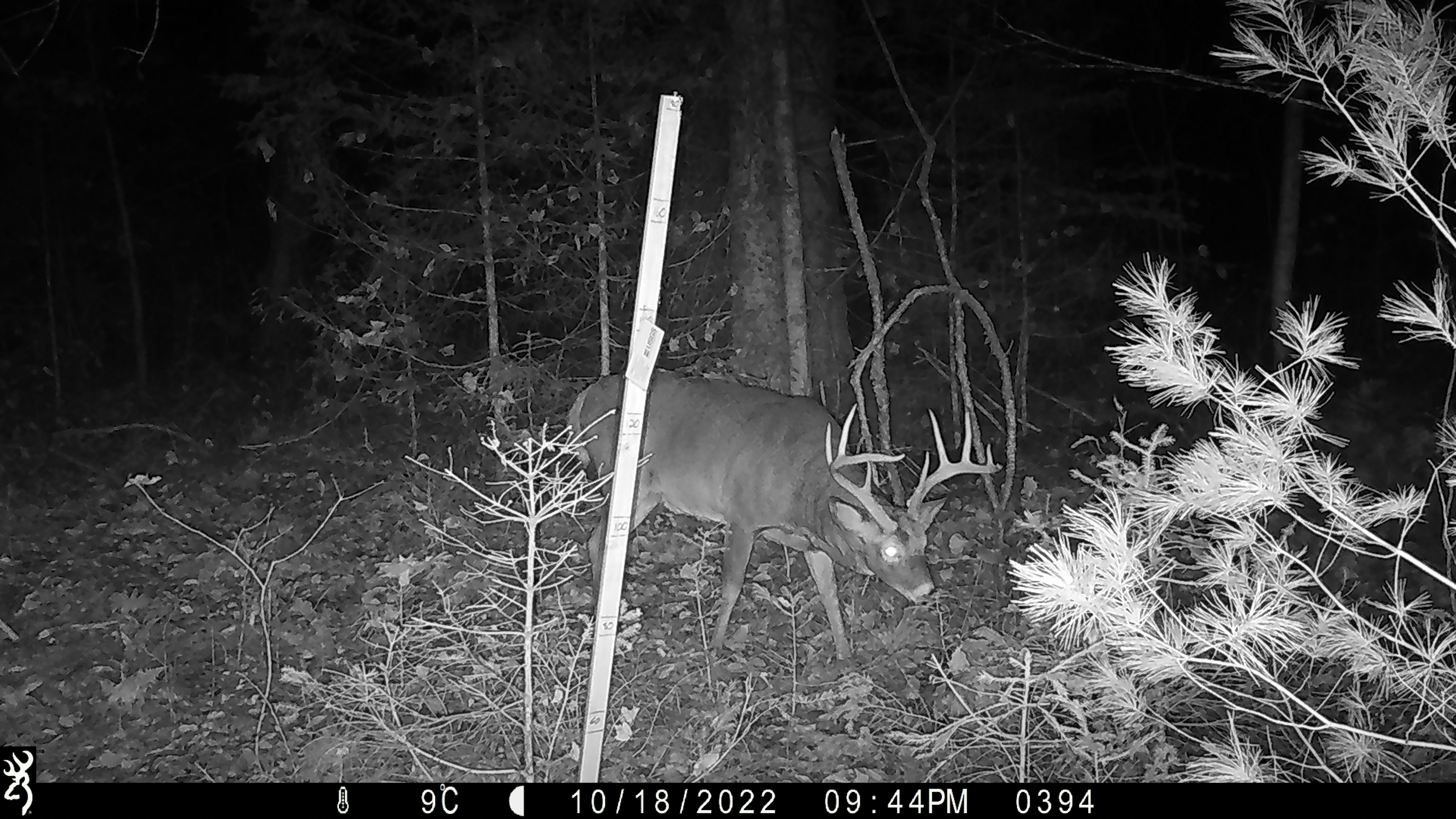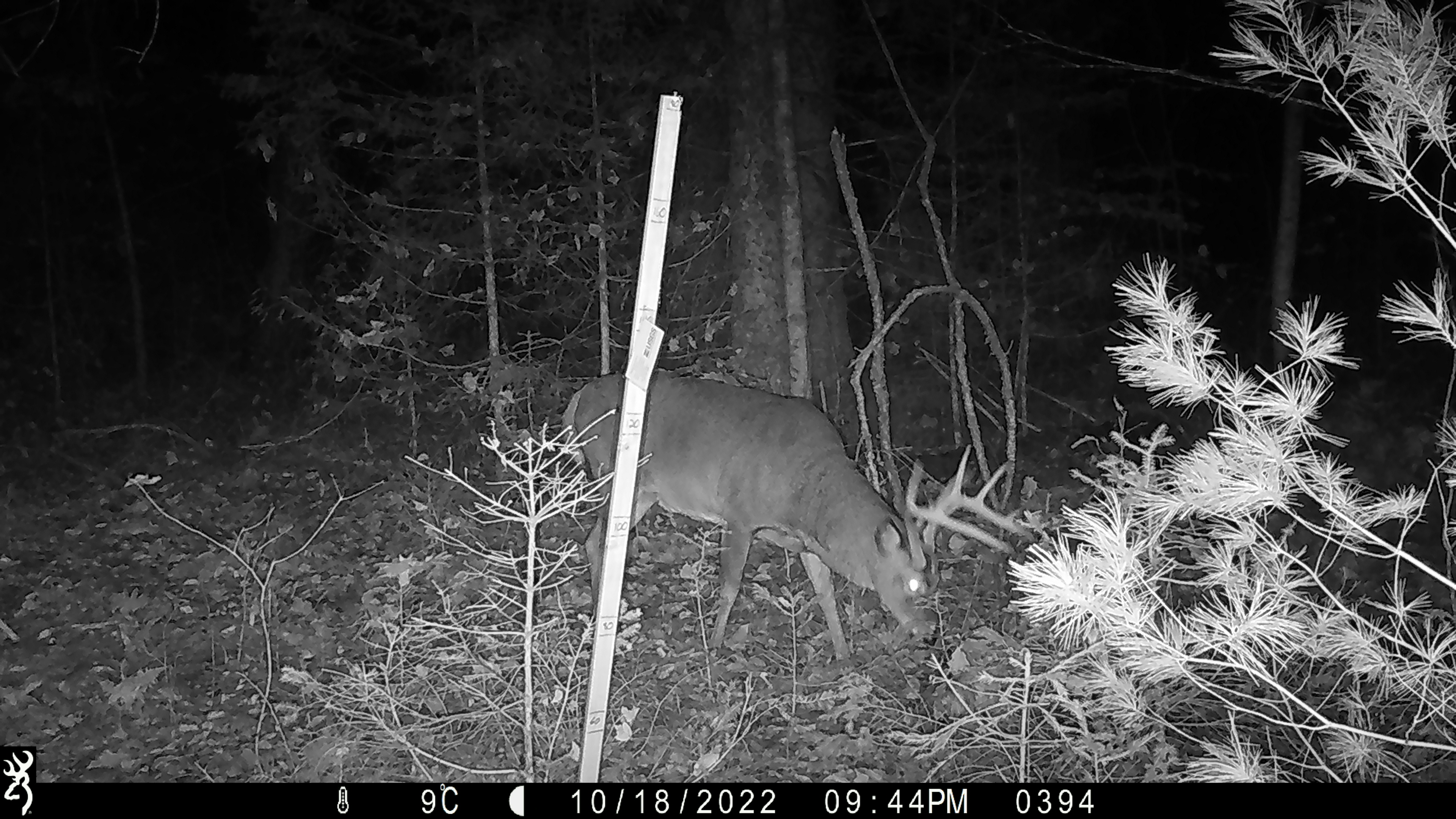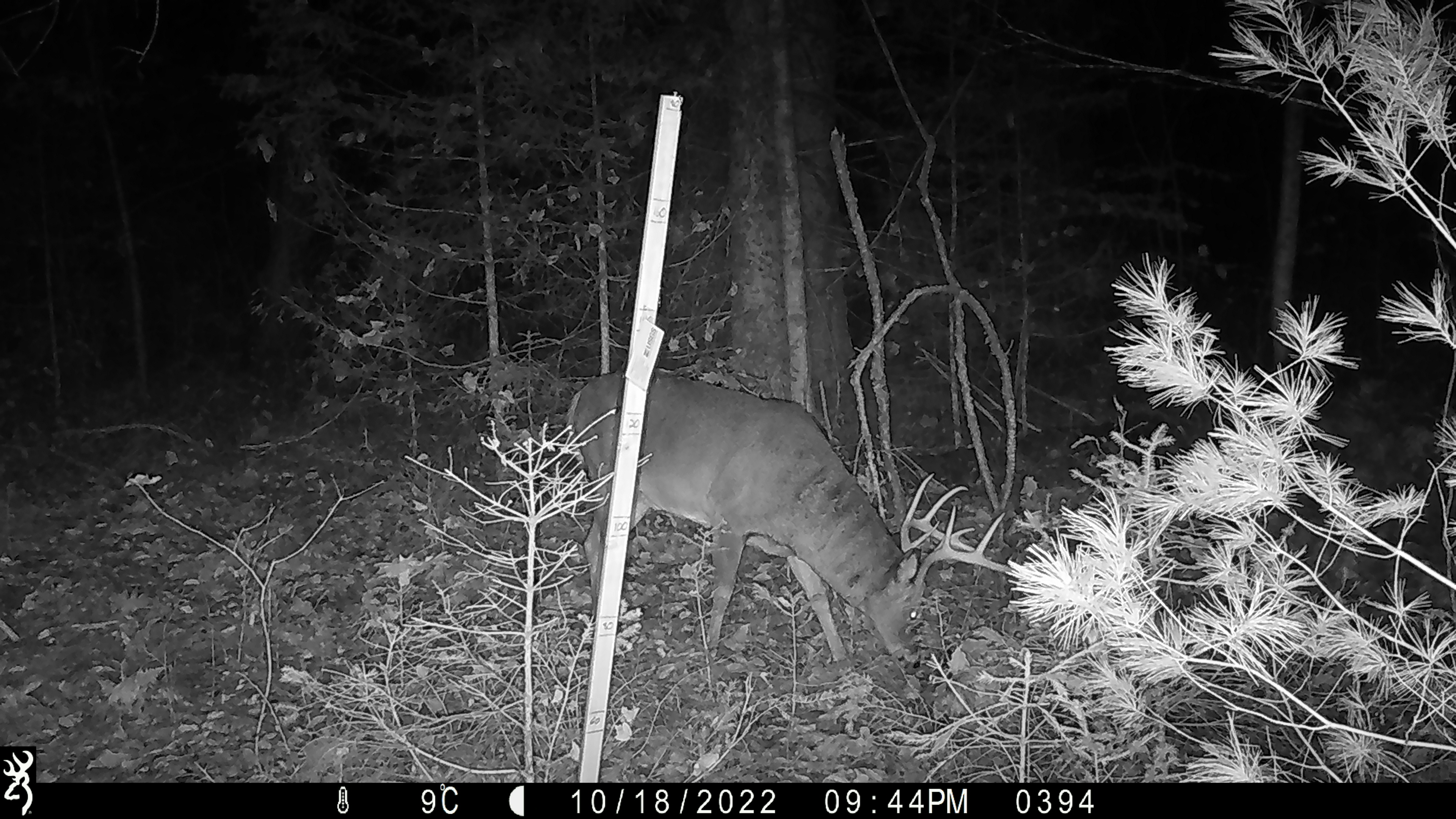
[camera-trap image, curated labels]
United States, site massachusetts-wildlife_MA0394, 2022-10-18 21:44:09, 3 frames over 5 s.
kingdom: Animalia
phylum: Chordata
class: Mammalia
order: Artiodactyla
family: Cervidae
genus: Odocoileus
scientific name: Odocoileus virginianus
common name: white-tailed deer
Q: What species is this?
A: White-tailed deer (Odocoileus virginianus).